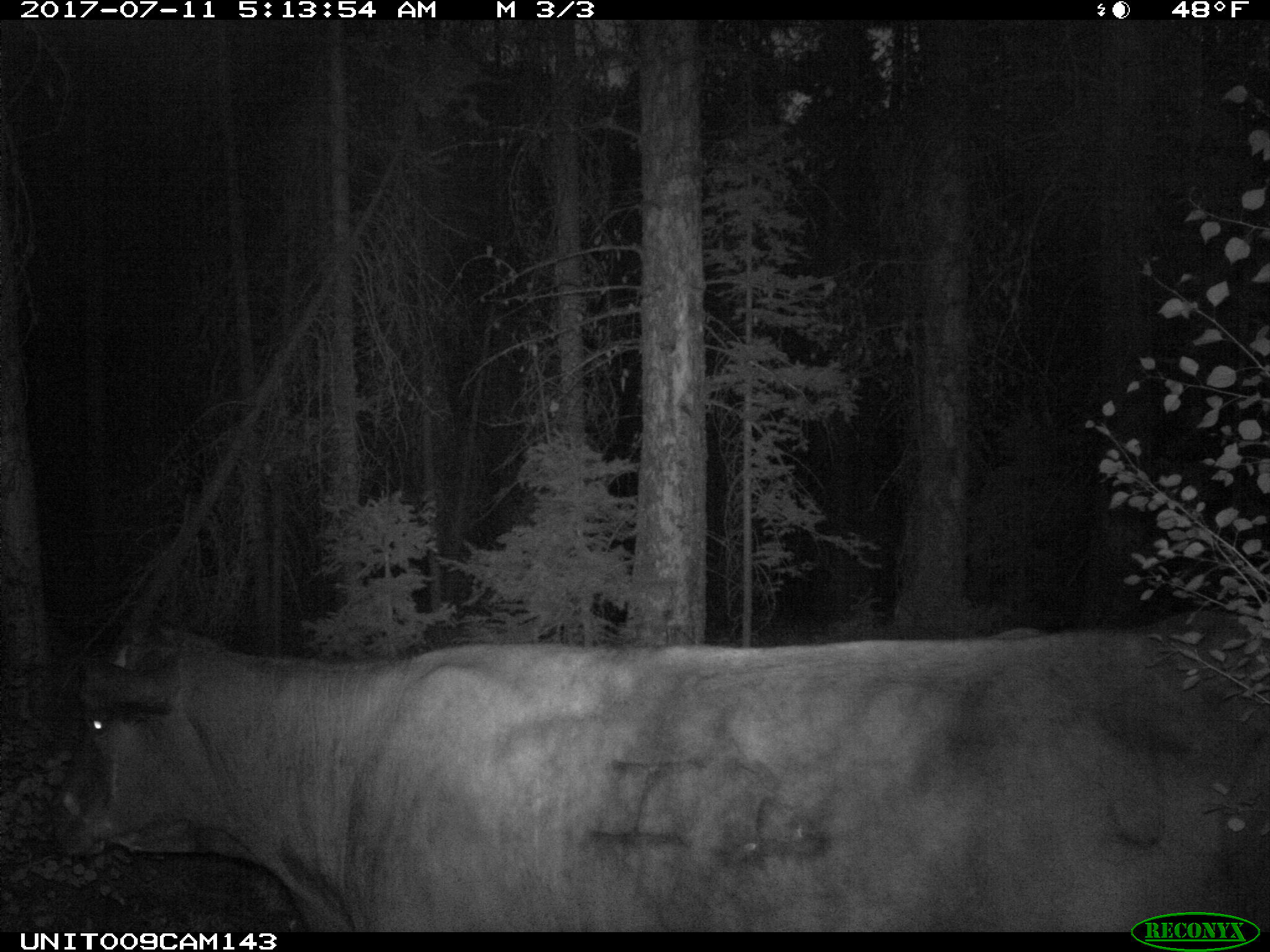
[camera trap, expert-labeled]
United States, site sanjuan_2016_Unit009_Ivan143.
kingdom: Animalia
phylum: Chordata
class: Mammalia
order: Artiodactyla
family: Bovidae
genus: Bos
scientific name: Bos taurus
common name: domestic cow